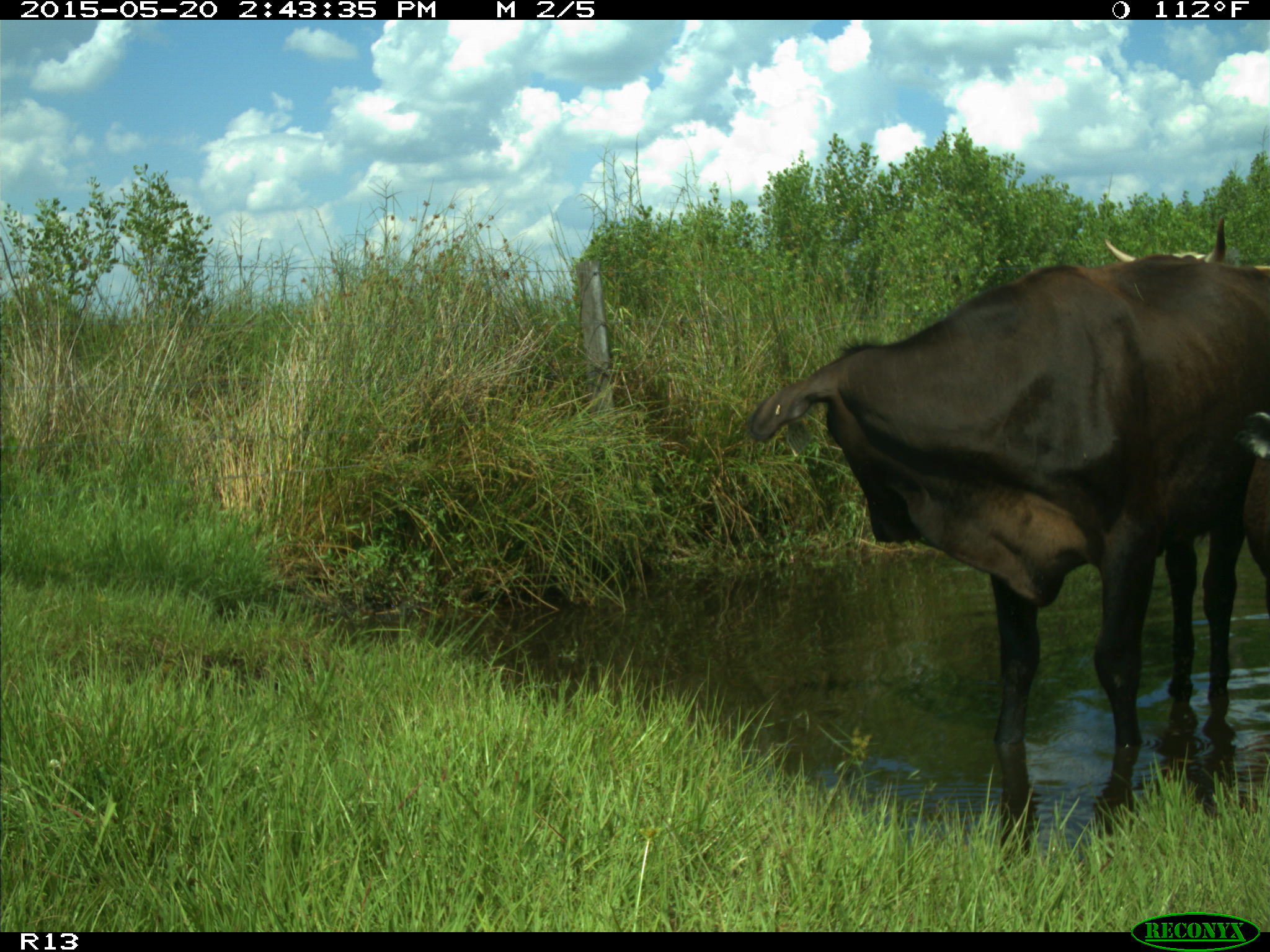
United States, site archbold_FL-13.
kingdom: Animalia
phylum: Chordata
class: Mammalia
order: Artiodactyla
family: Bovidae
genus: Bos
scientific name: Bos taurus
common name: domestic cow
Bos taurus (domestic cow).